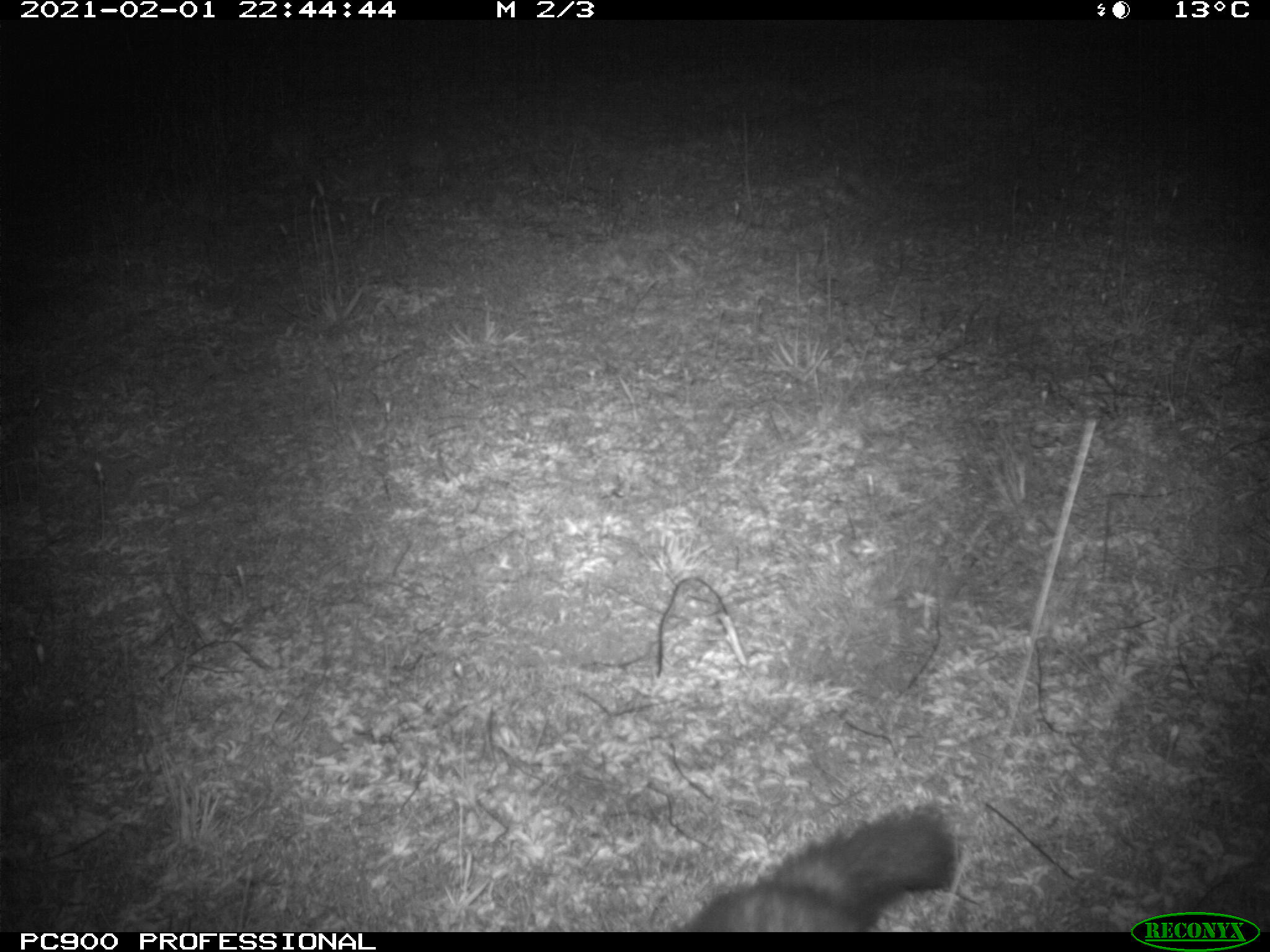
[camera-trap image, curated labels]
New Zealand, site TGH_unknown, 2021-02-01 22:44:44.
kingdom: Animalia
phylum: Chordata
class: Mammalia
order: Carnivora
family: Mustelidae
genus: Mustela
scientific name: Mustela furo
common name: ferret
Ferret (Mustela furo).